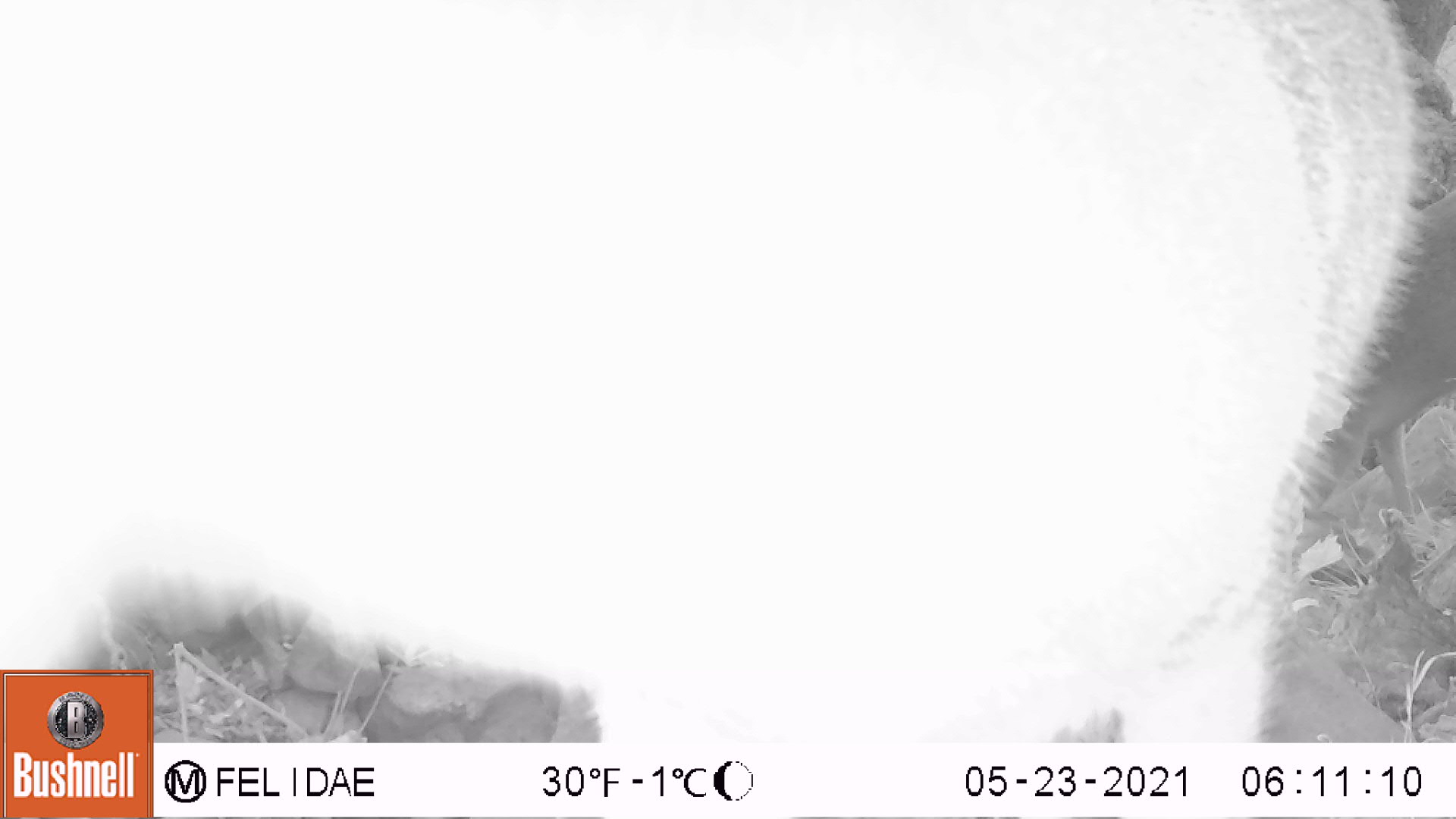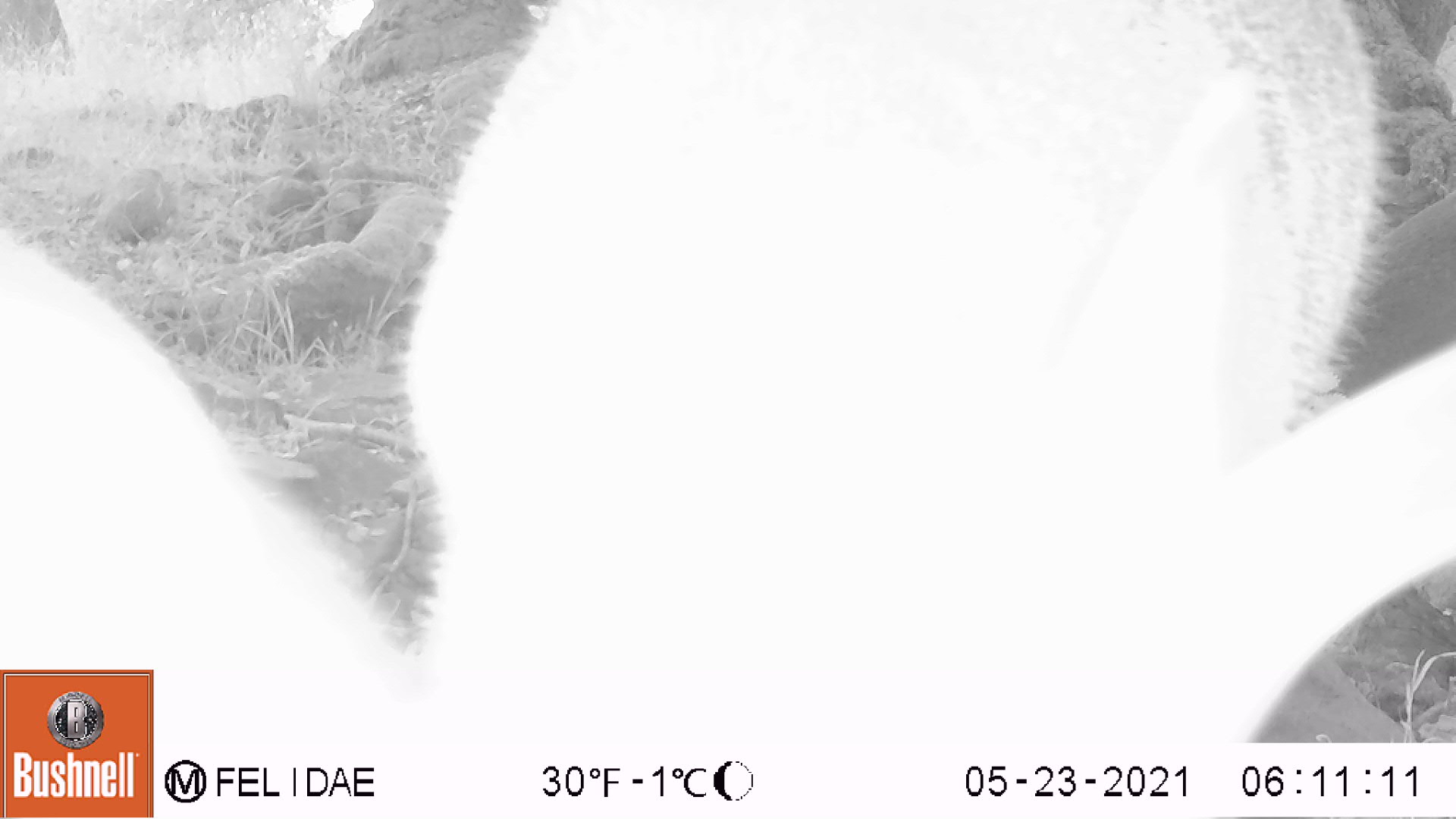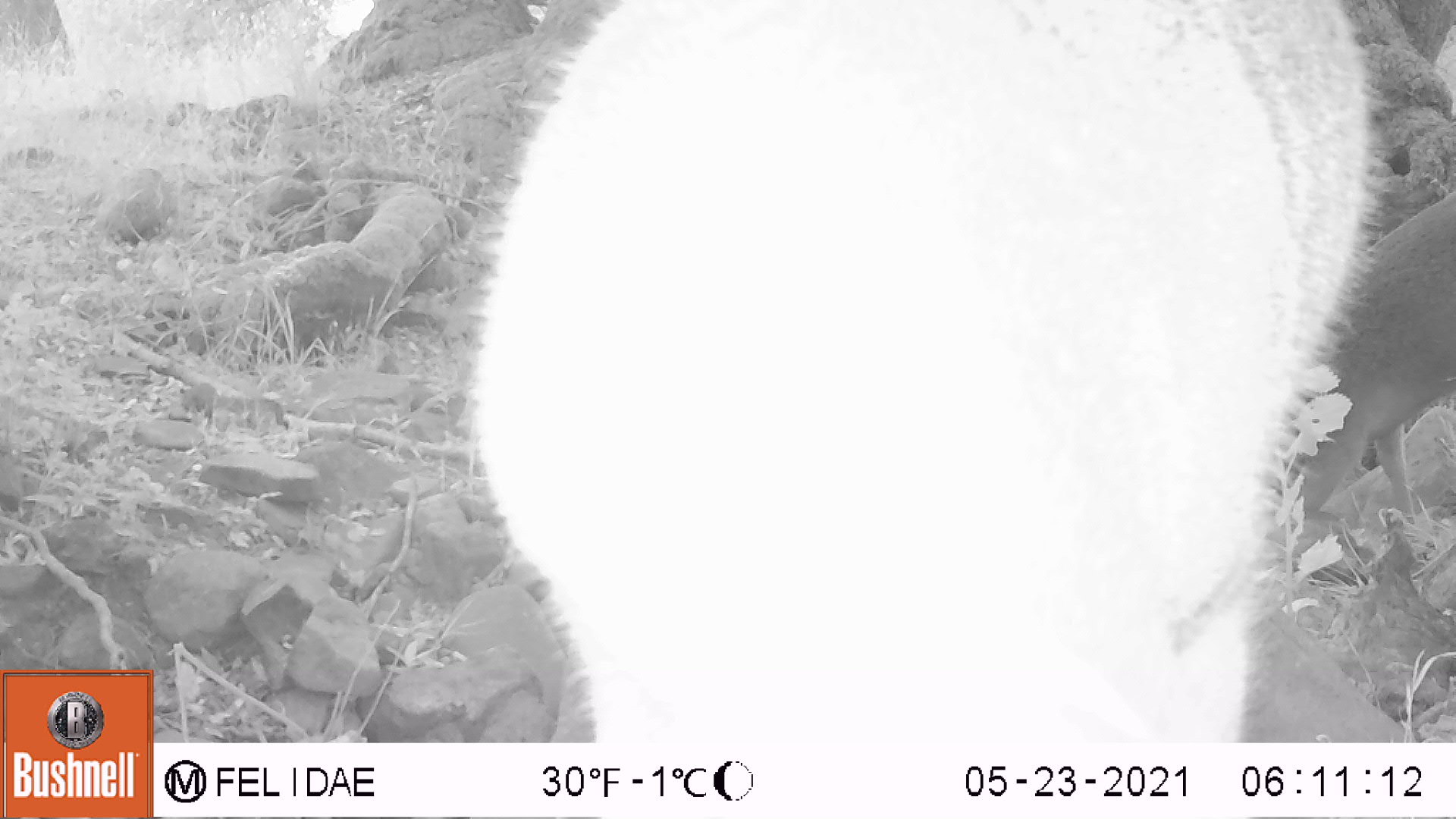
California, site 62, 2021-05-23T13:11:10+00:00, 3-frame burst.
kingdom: Animalia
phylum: Chordata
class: Mammalia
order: Artiodactyla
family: Cervidae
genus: Odocoileus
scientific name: Odocoileus hemionus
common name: mule deer